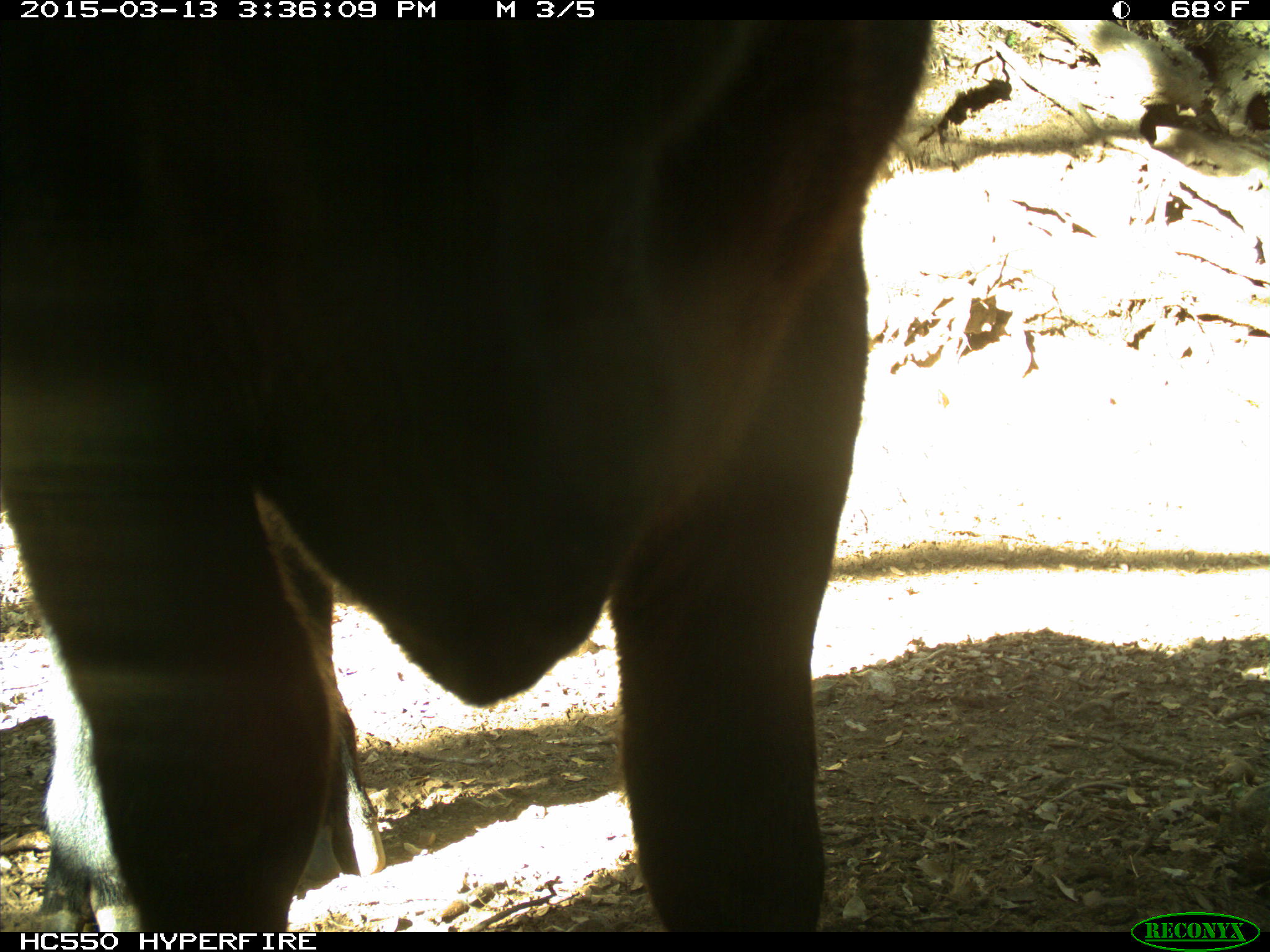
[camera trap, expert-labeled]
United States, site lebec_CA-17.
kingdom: Animalia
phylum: Chordata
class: Mammalia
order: Artiodactyla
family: Bovidae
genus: Bos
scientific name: Bos taurus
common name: domestic cow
Bos taurus (domestic cow).